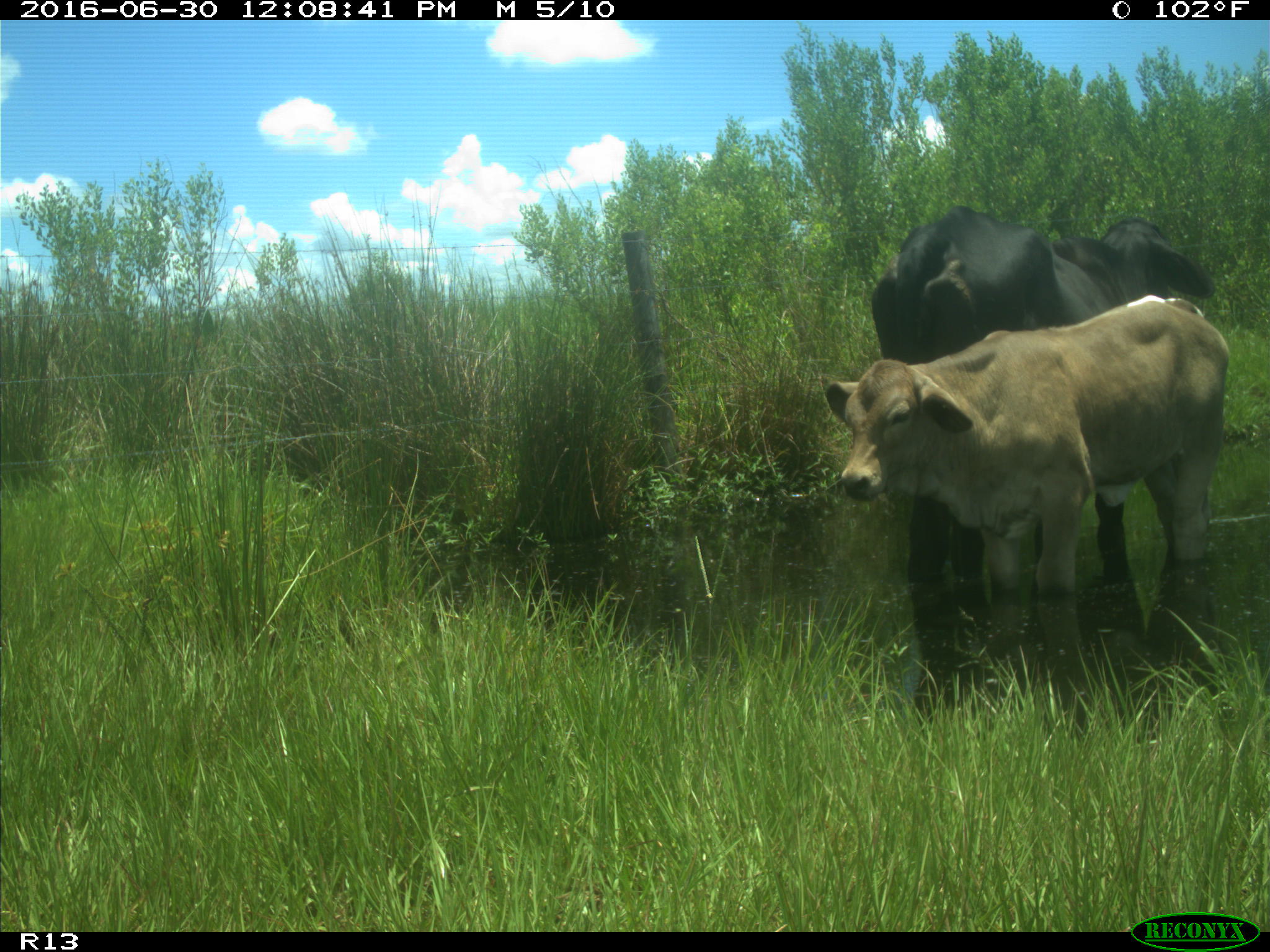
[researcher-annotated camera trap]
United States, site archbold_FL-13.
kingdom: Animalia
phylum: Chordata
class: Mammalia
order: Artiodactyla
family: Bovidae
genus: Bos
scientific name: Bos taurus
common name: domestic cow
Bos taurus (domestic cow).